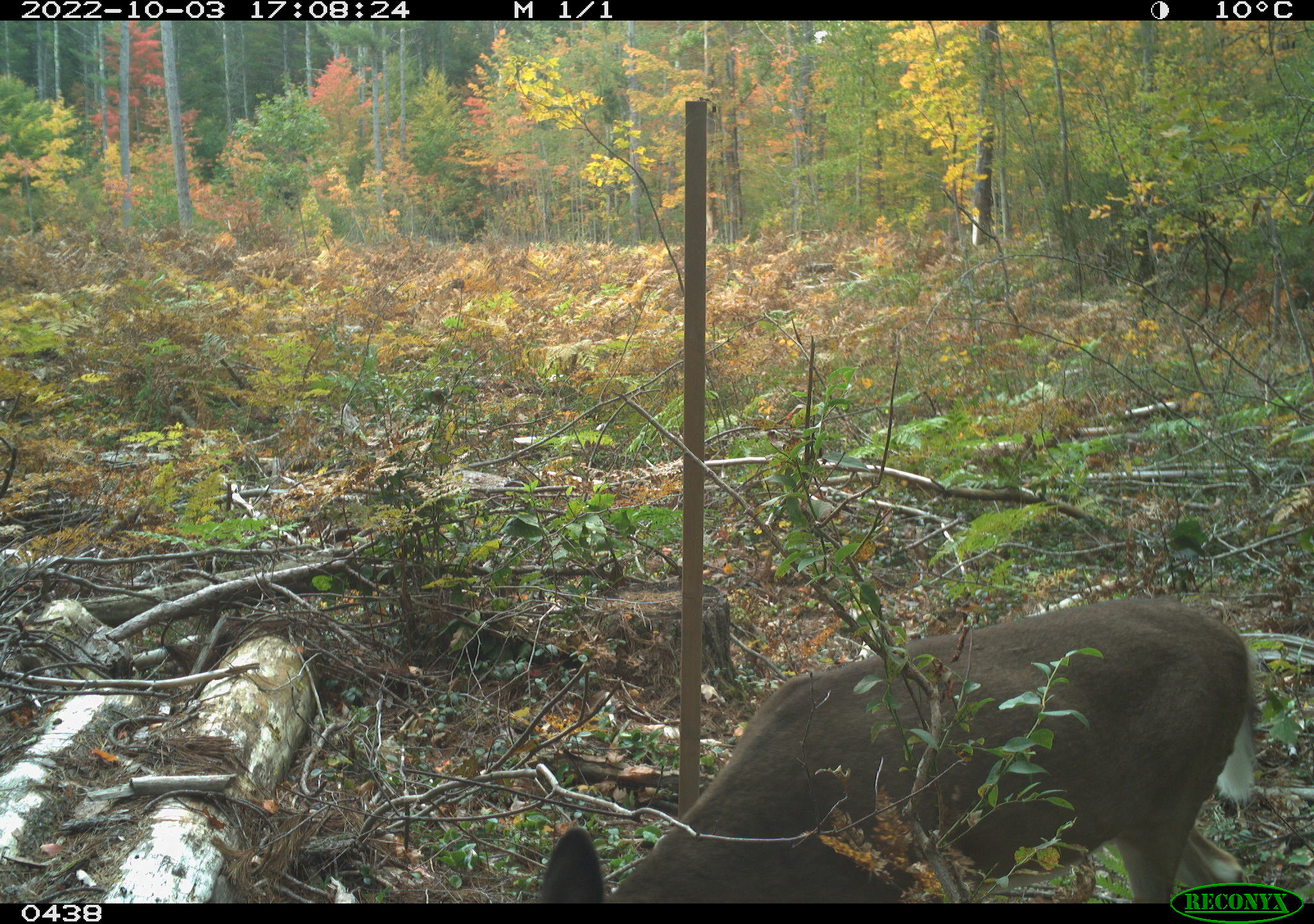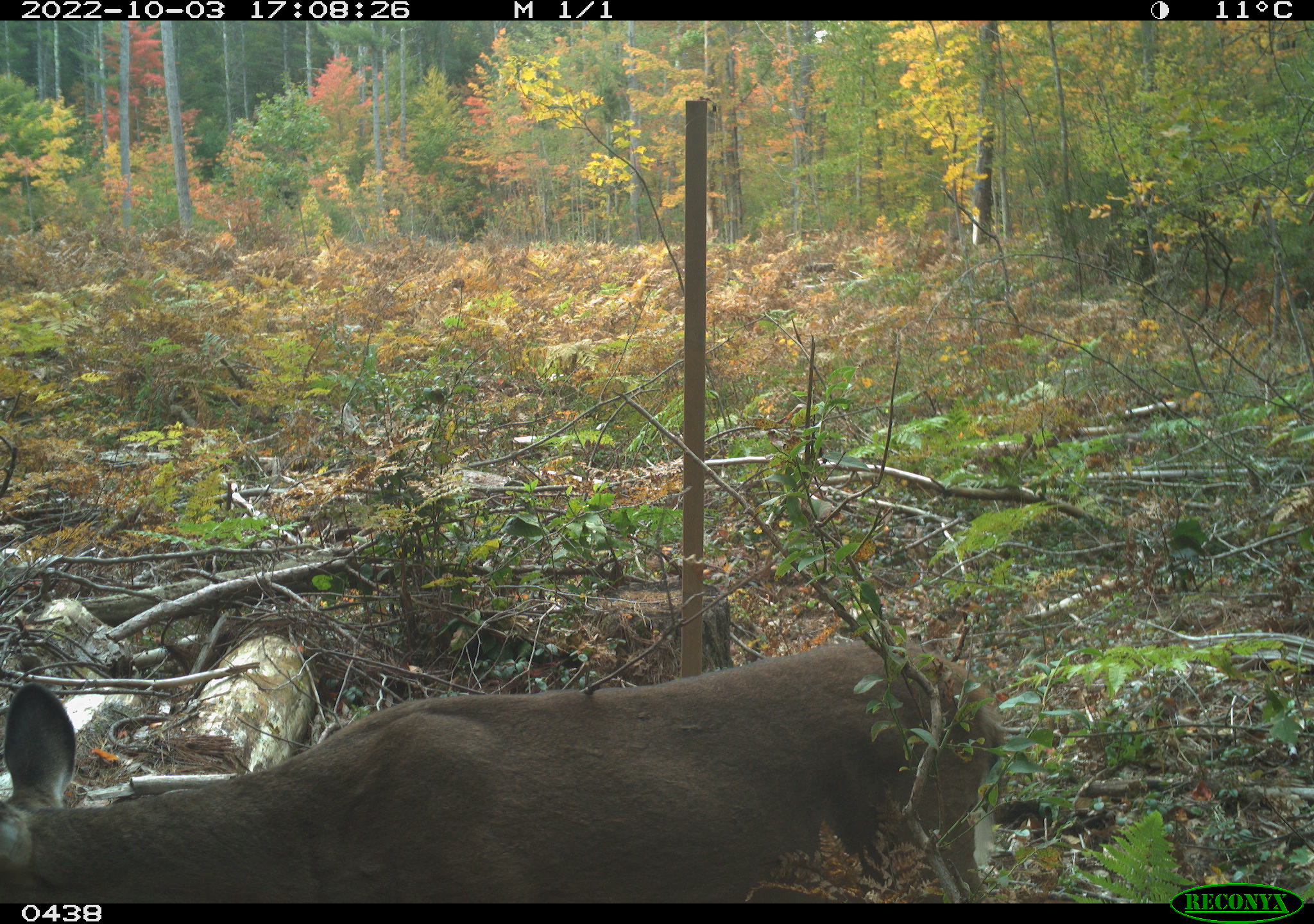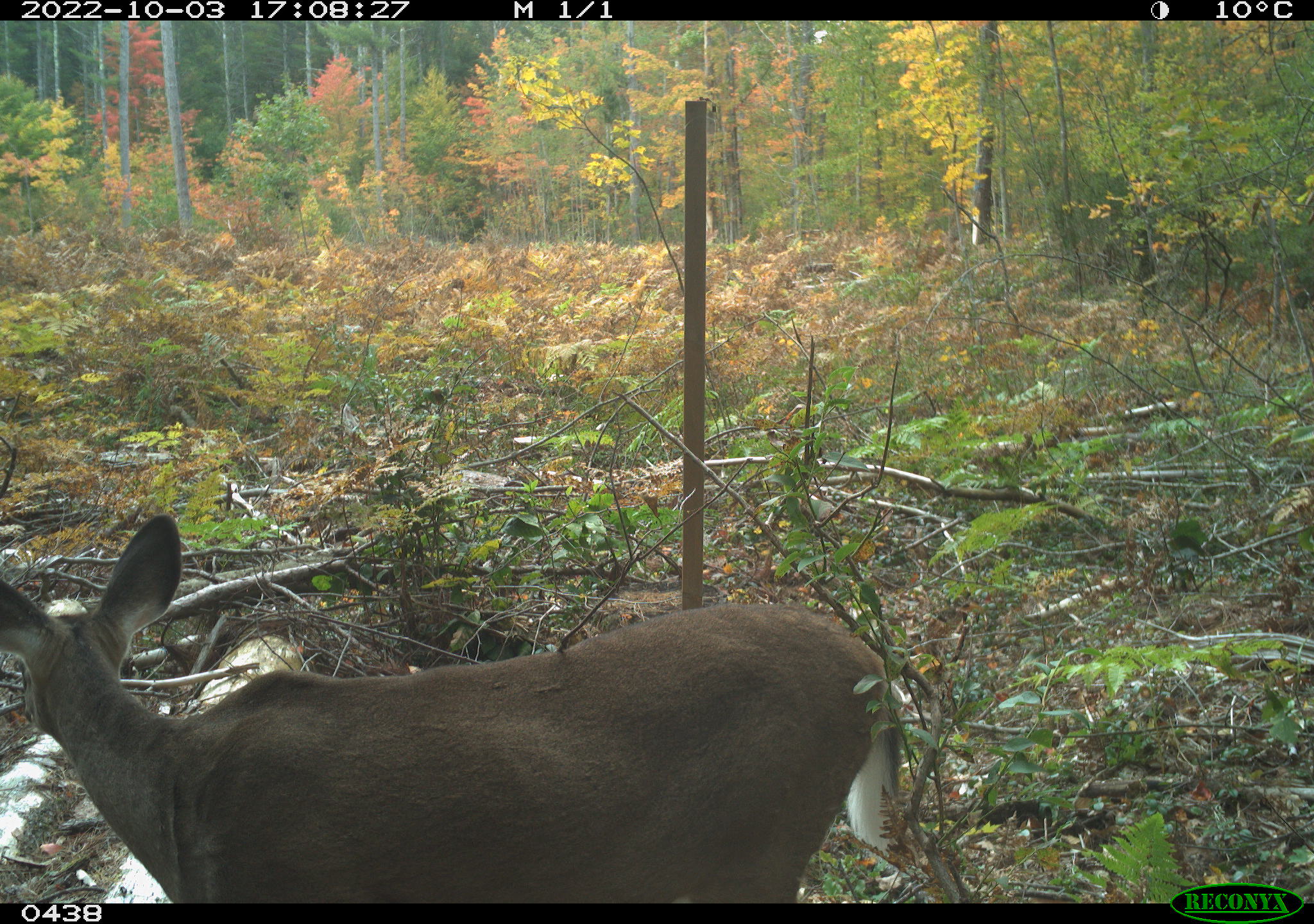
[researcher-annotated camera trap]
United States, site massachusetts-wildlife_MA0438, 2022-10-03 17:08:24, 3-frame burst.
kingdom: Animalia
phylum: Chordata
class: Mammalia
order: Artiodactyla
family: Cervidae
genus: Odocoileus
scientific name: Odocoileus virginianus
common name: white-tailed deer